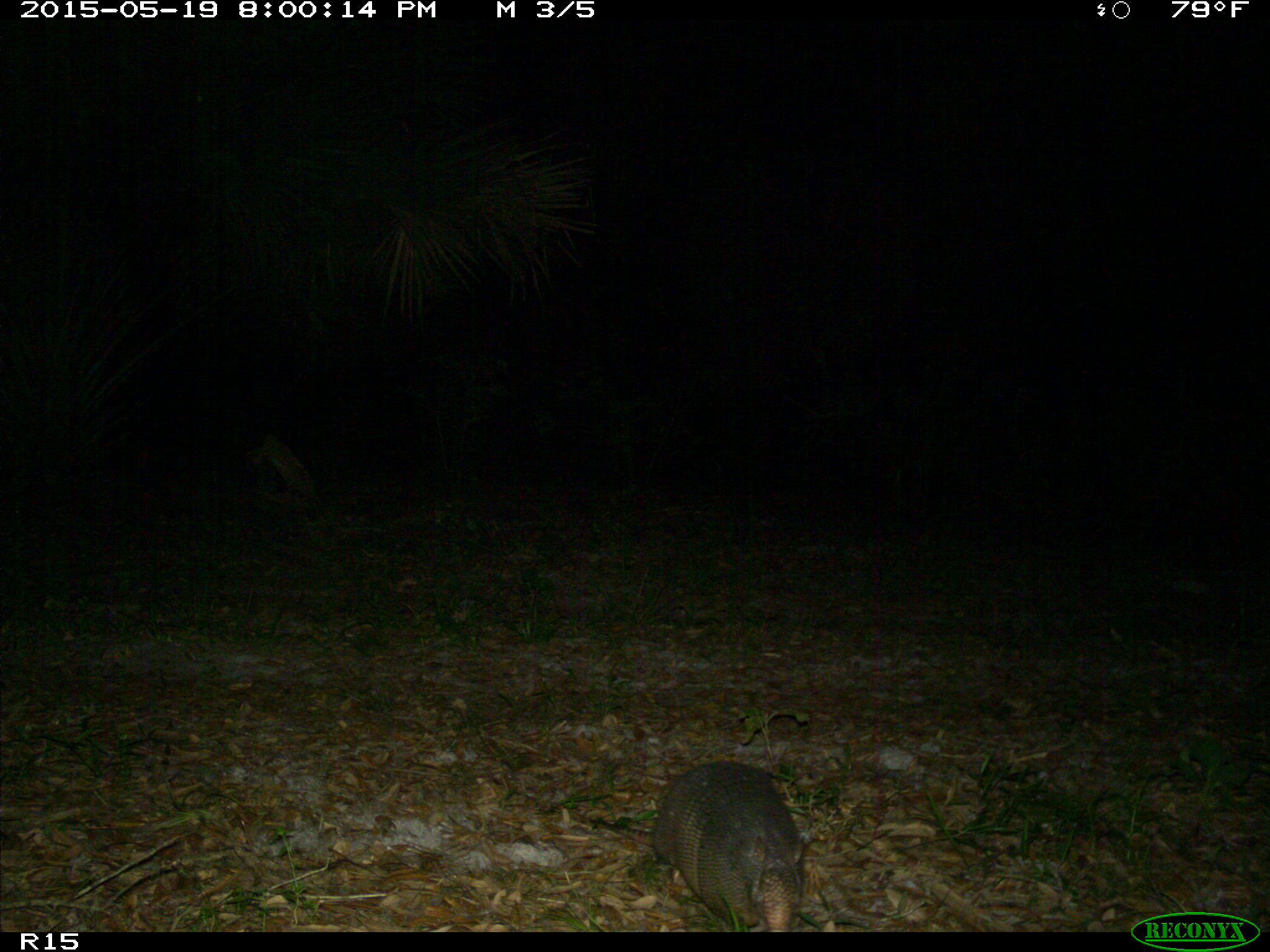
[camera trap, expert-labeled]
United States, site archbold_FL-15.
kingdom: Animalia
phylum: Chordata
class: Mammalia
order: Cingulata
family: Dasypodidae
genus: Dasypus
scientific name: Dasypus novemcinctus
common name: nine-banded armadillo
Dasypus novemcinctus (nine-banded armadillo).